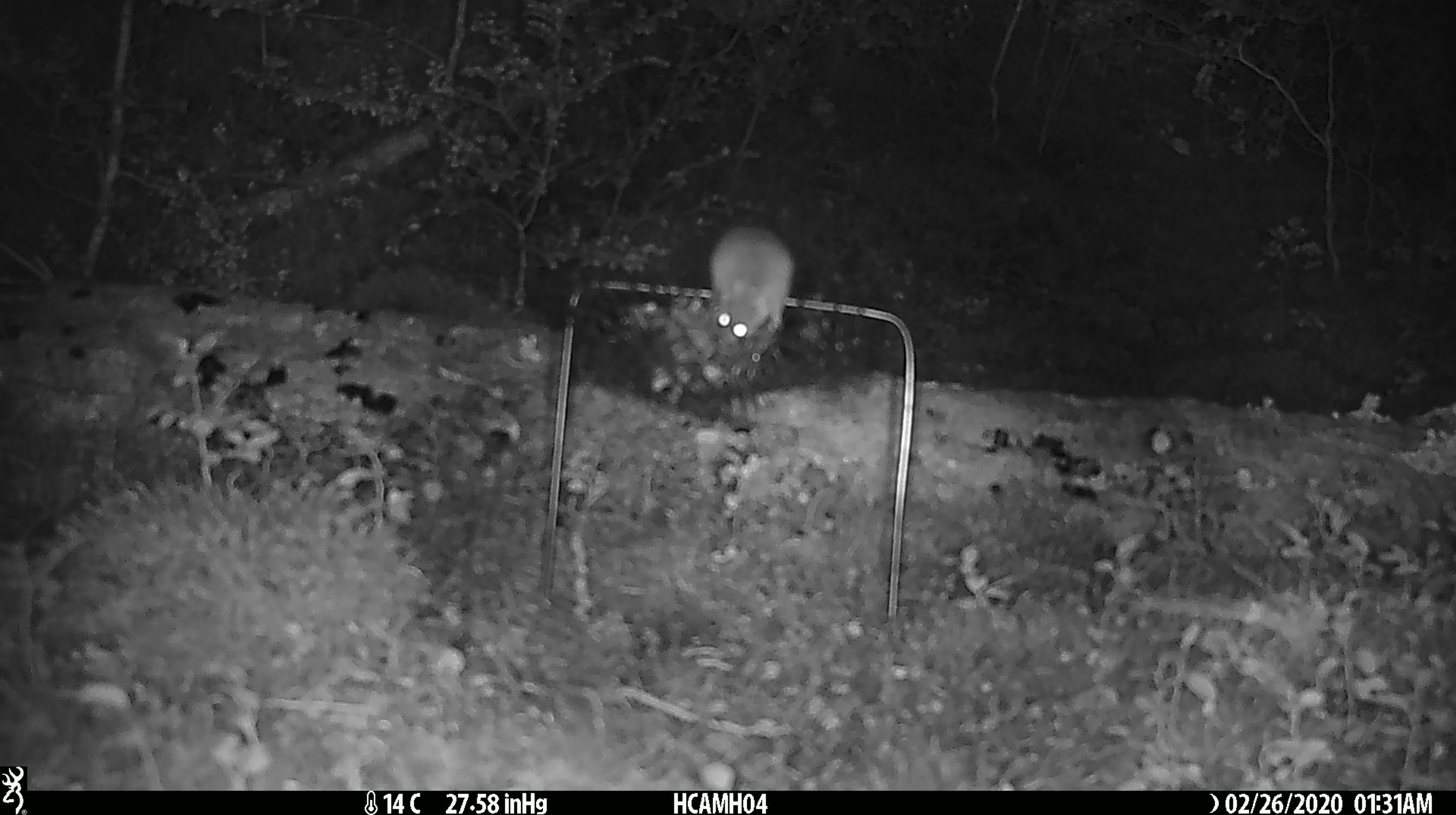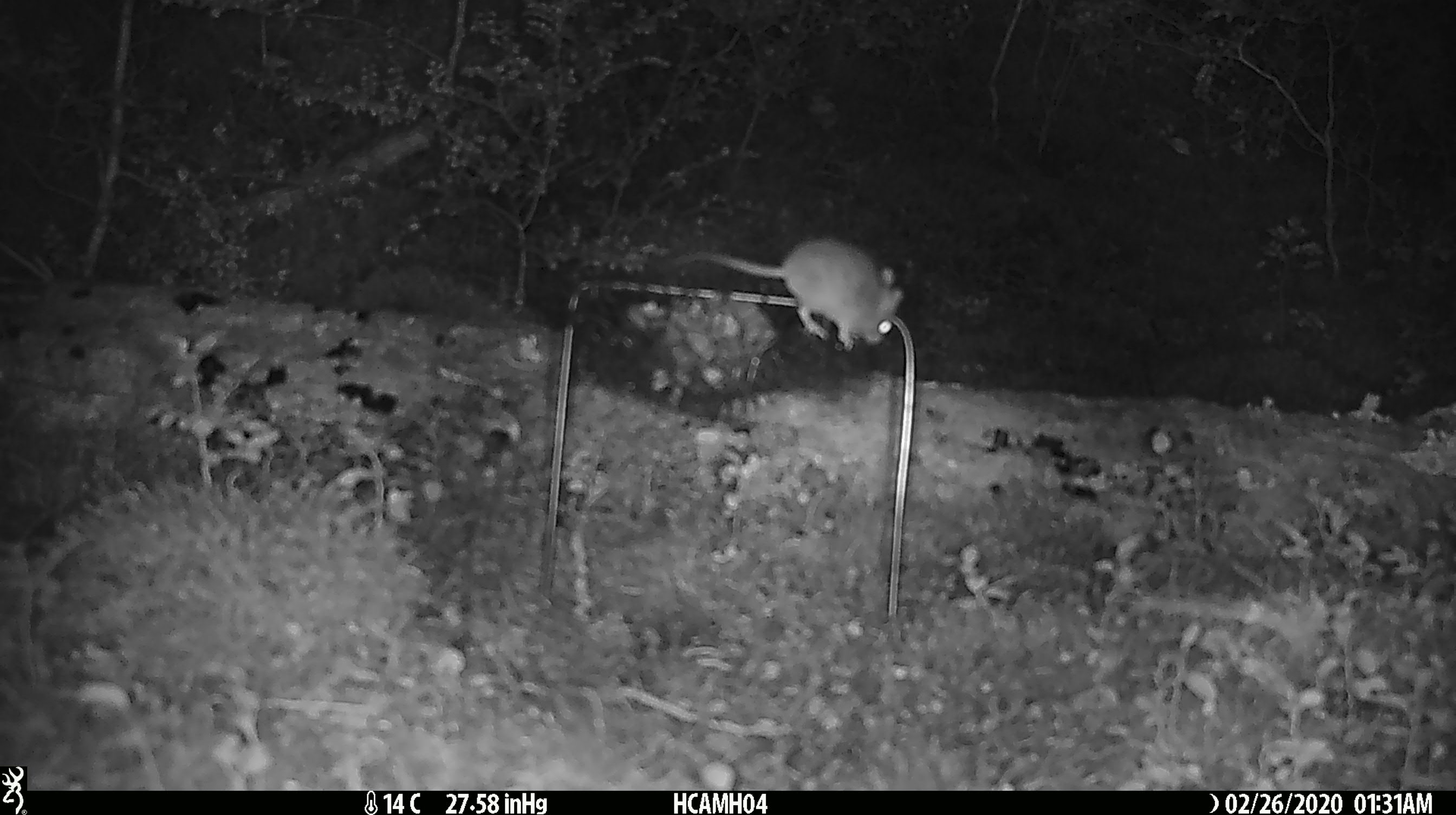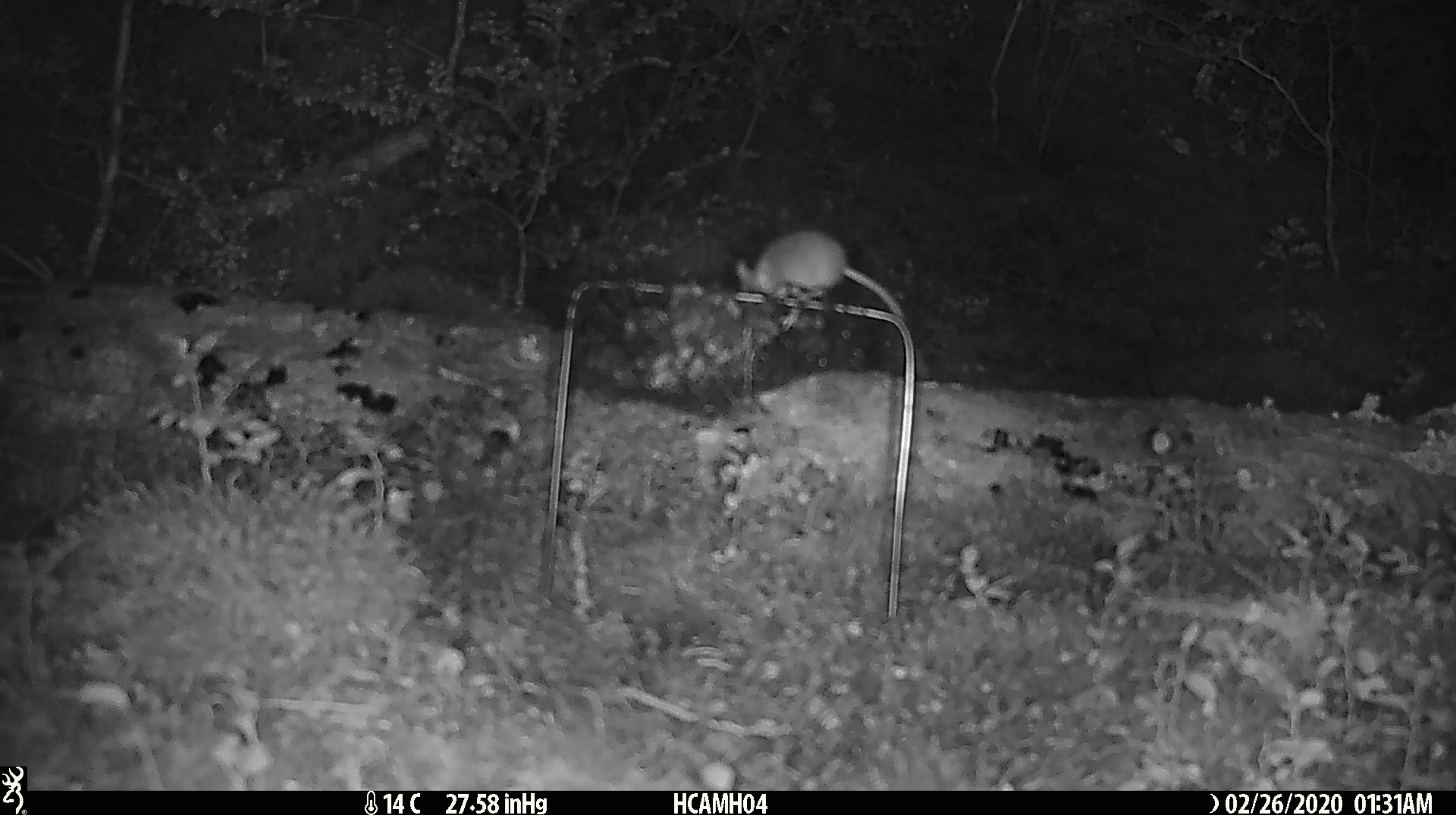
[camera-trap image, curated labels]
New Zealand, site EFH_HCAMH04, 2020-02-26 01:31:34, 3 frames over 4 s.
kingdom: Animalia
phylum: Chordata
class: Mammalia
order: Rodentia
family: Muridae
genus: Mus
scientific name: Mus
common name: mouse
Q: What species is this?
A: Mouse (Mus).